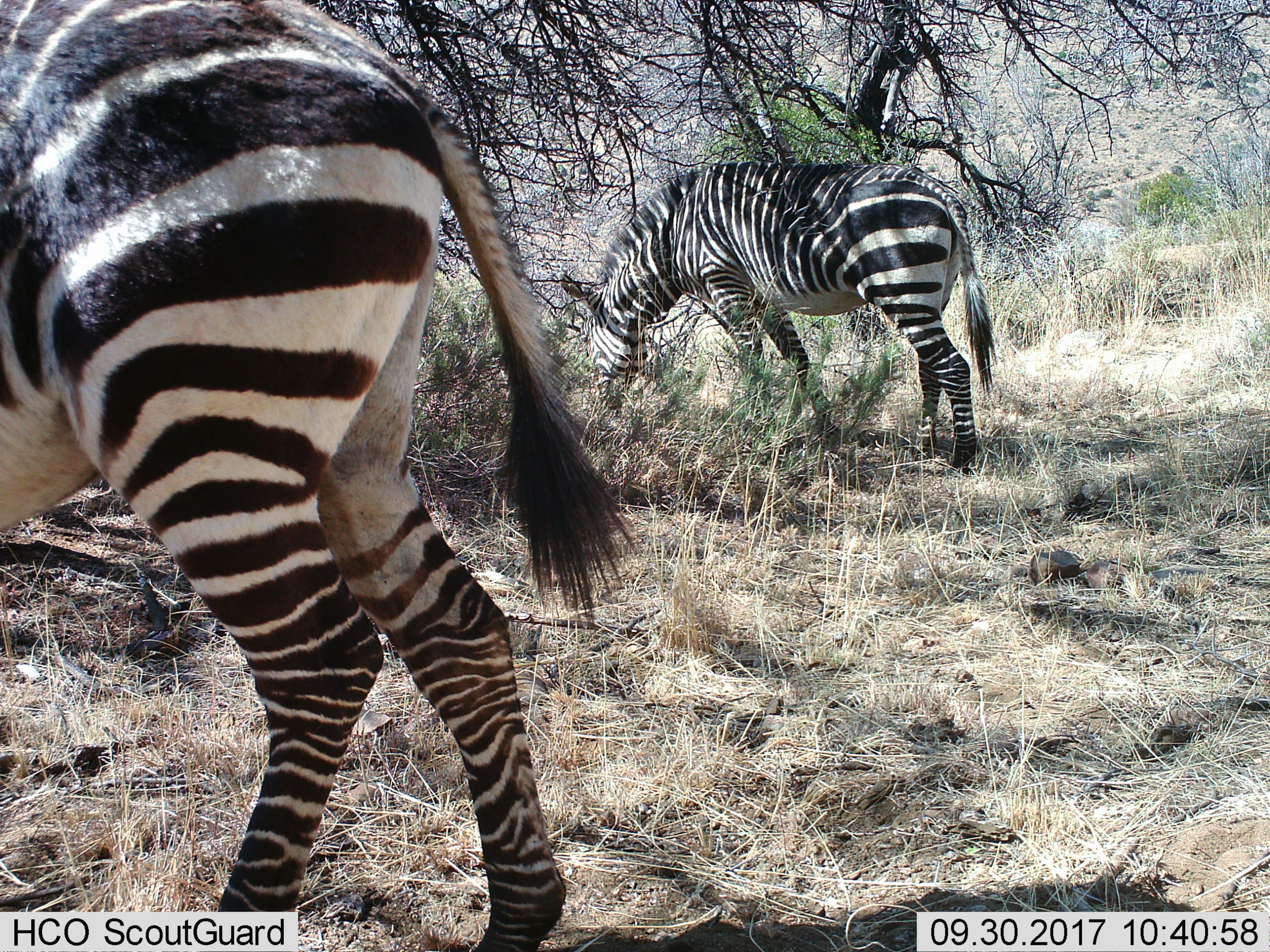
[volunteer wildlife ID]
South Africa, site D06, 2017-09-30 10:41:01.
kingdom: Animalia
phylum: Chordata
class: Mammalia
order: Perissodactyla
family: Equidae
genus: Equus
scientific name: Equus zebra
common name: mountain zebra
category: zebramountain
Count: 2.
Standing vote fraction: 33%.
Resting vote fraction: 0%.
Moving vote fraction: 0%.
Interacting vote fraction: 0%.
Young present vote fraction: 0%.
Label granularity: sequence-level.